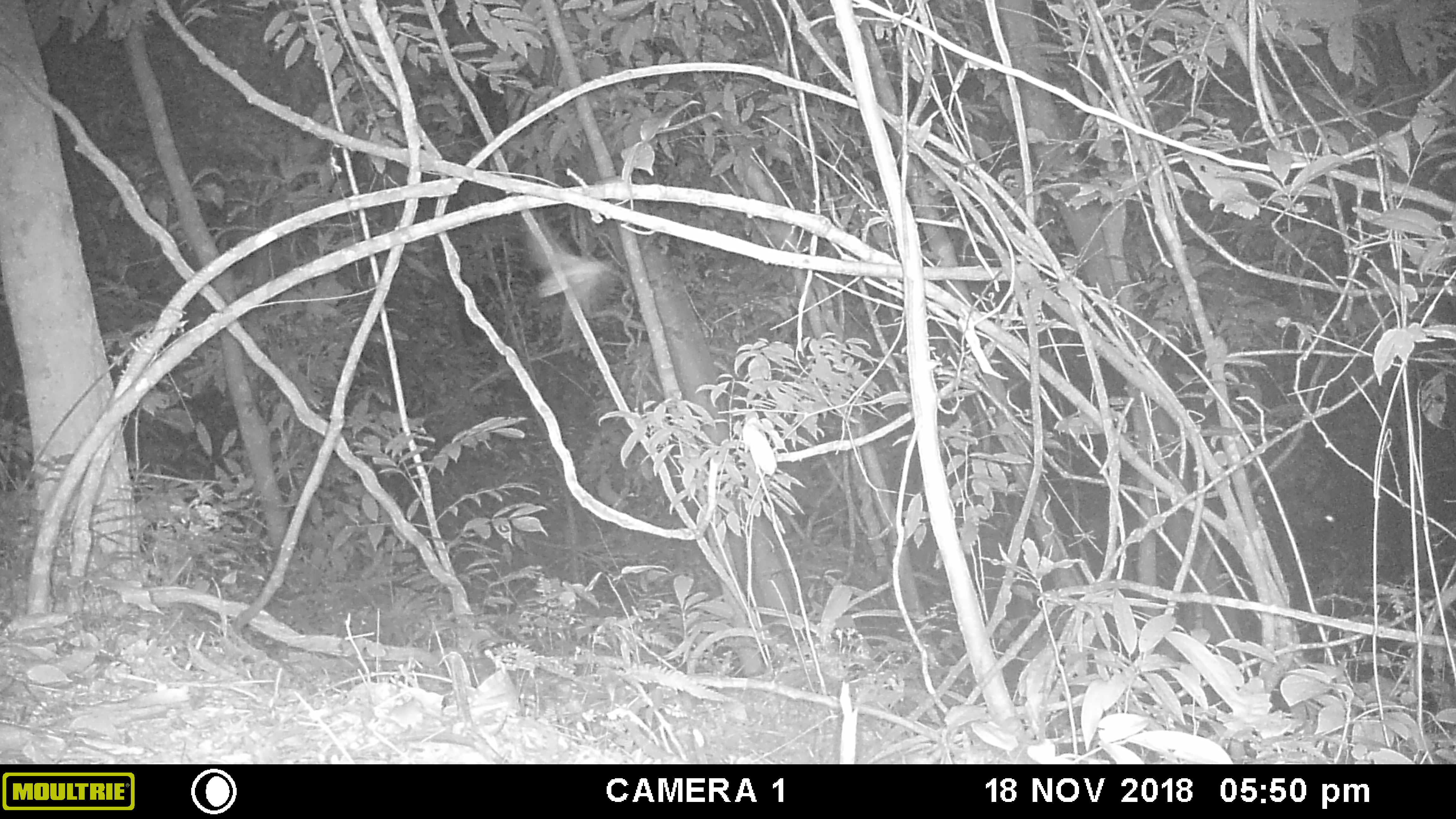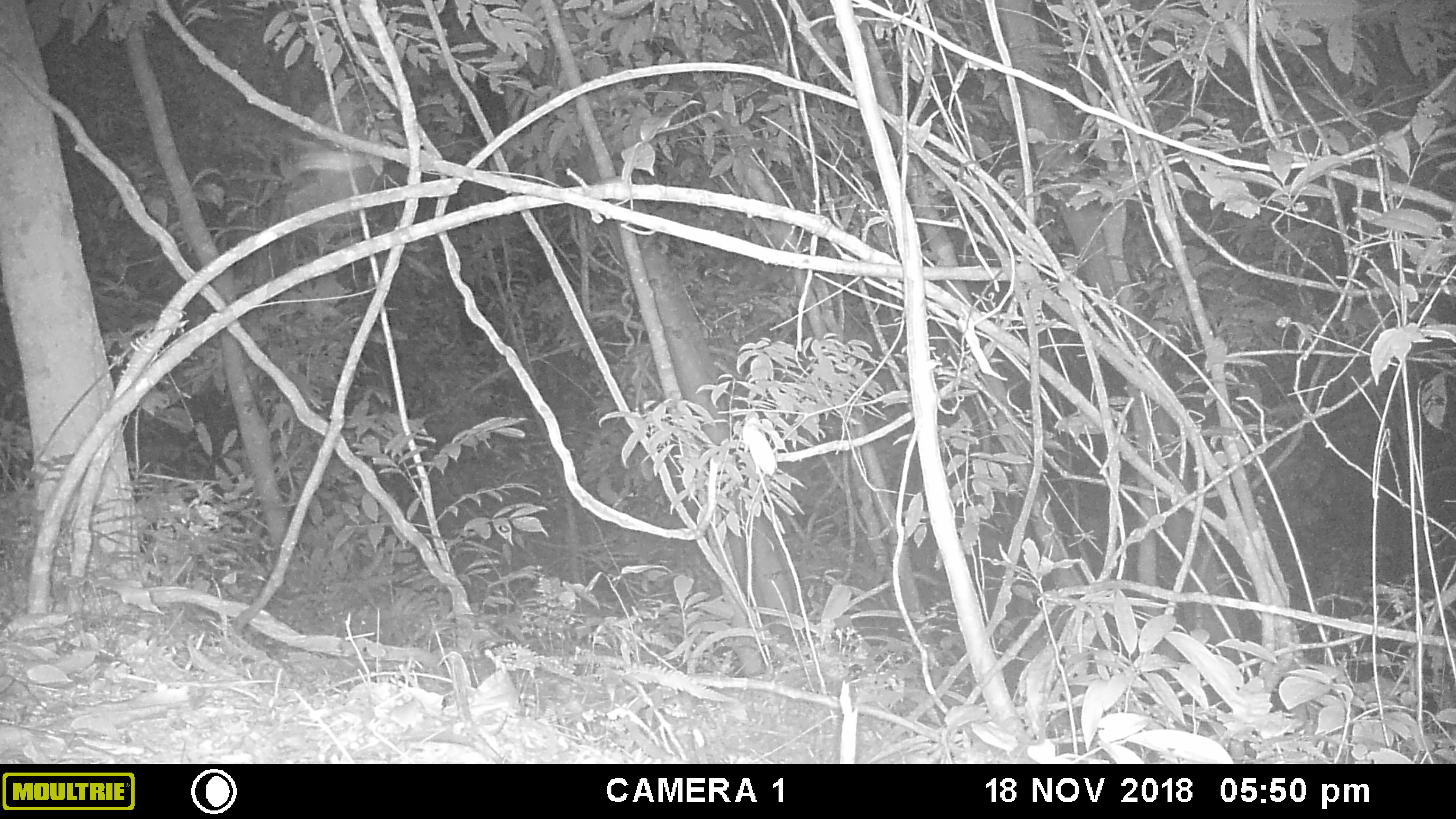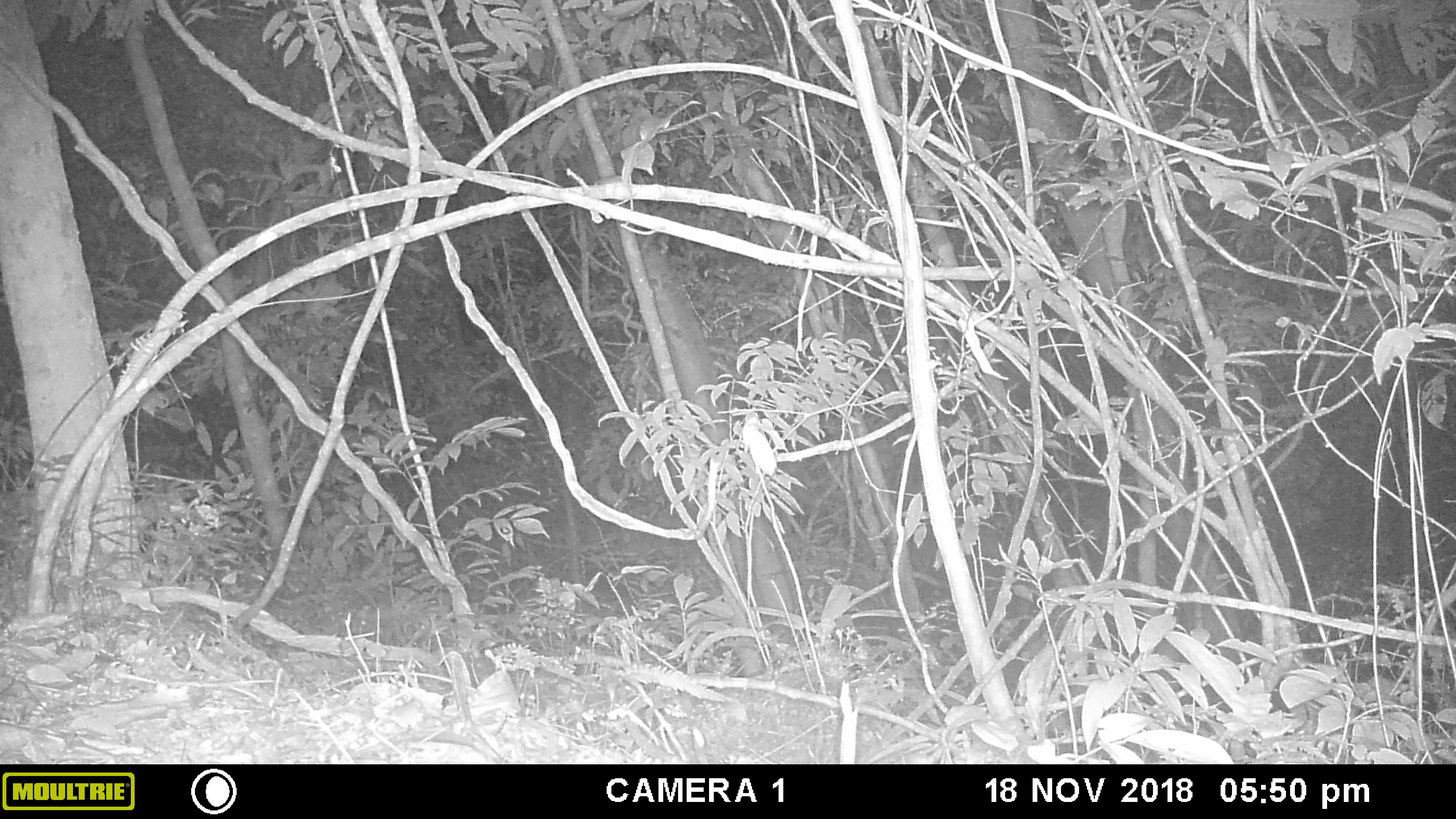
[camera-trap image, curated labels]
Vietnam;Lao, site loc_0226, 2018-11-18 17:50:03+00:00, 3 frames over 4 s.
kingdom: Animalia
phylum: Arthropoda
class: Insecta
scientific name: Insecta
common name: insect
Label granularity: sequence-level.